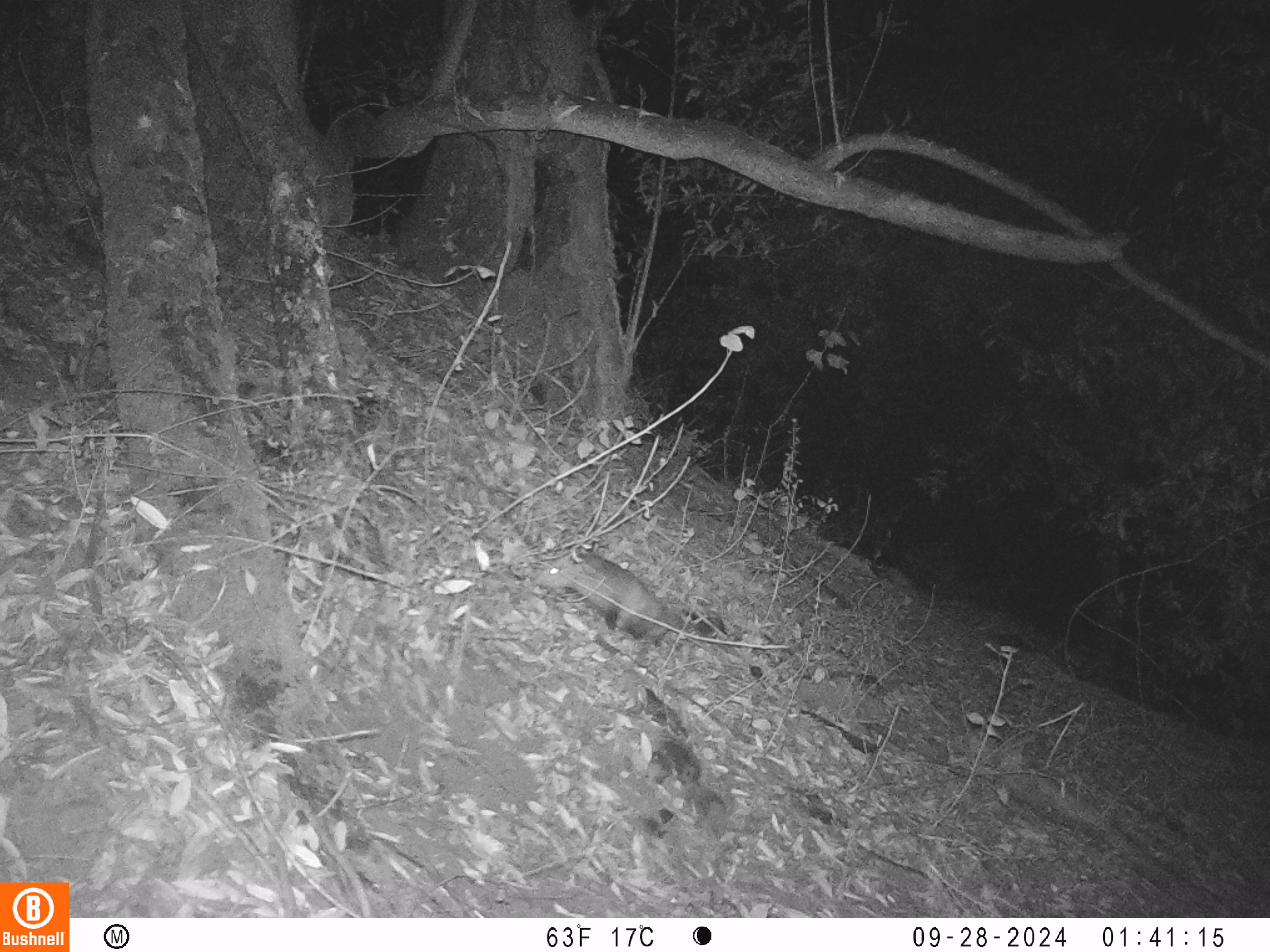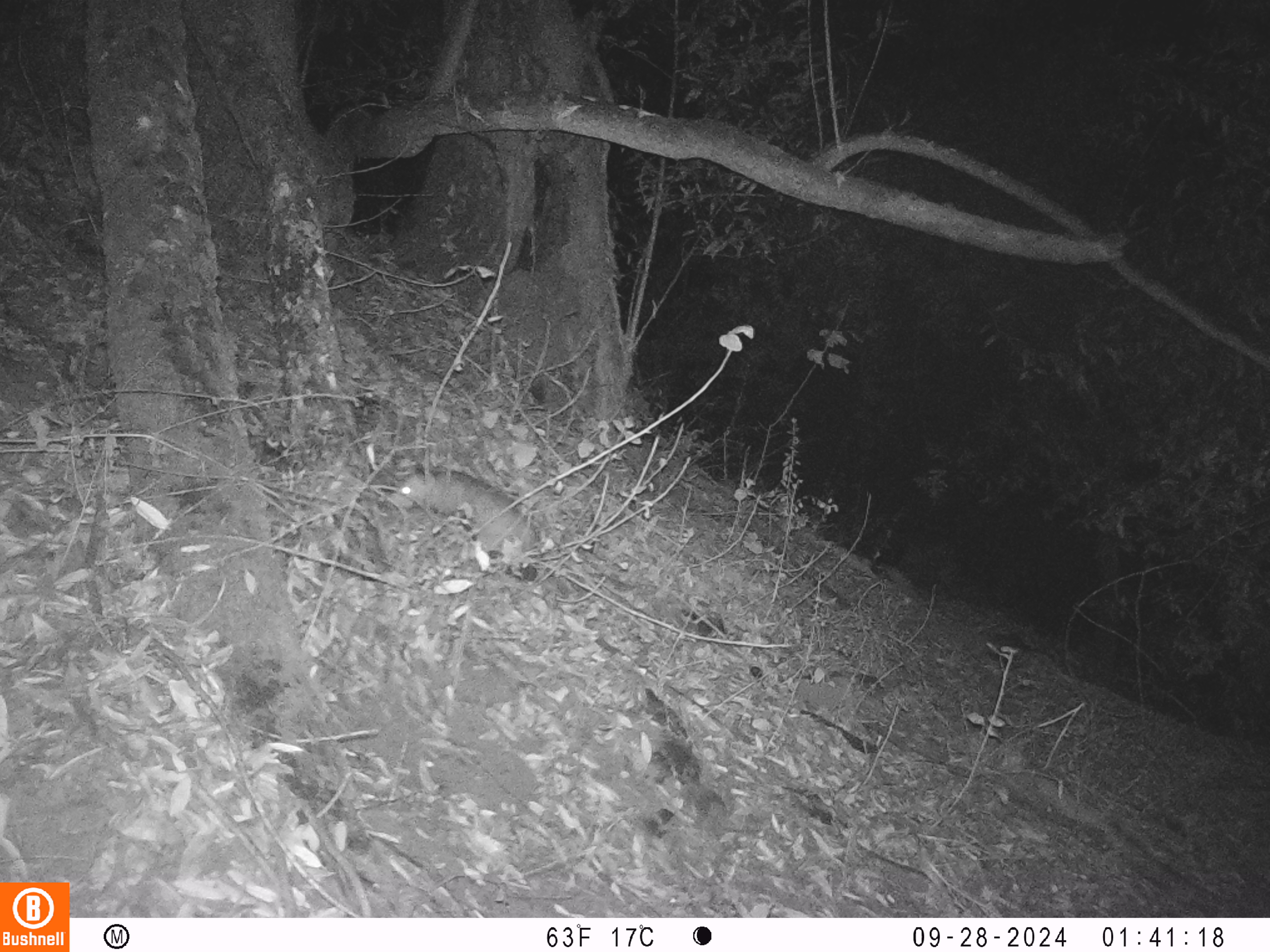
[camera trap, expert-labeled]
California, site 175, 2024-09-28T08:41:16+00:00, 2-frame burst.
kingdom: Animalia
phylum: Chordata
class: Mammalia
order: Didelphimorphia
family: Didelphidae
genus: Didelphis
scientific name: Didelphis virginiana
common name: virginia opossum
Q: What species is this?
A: Virginia opossum (Didelphis virginiana).